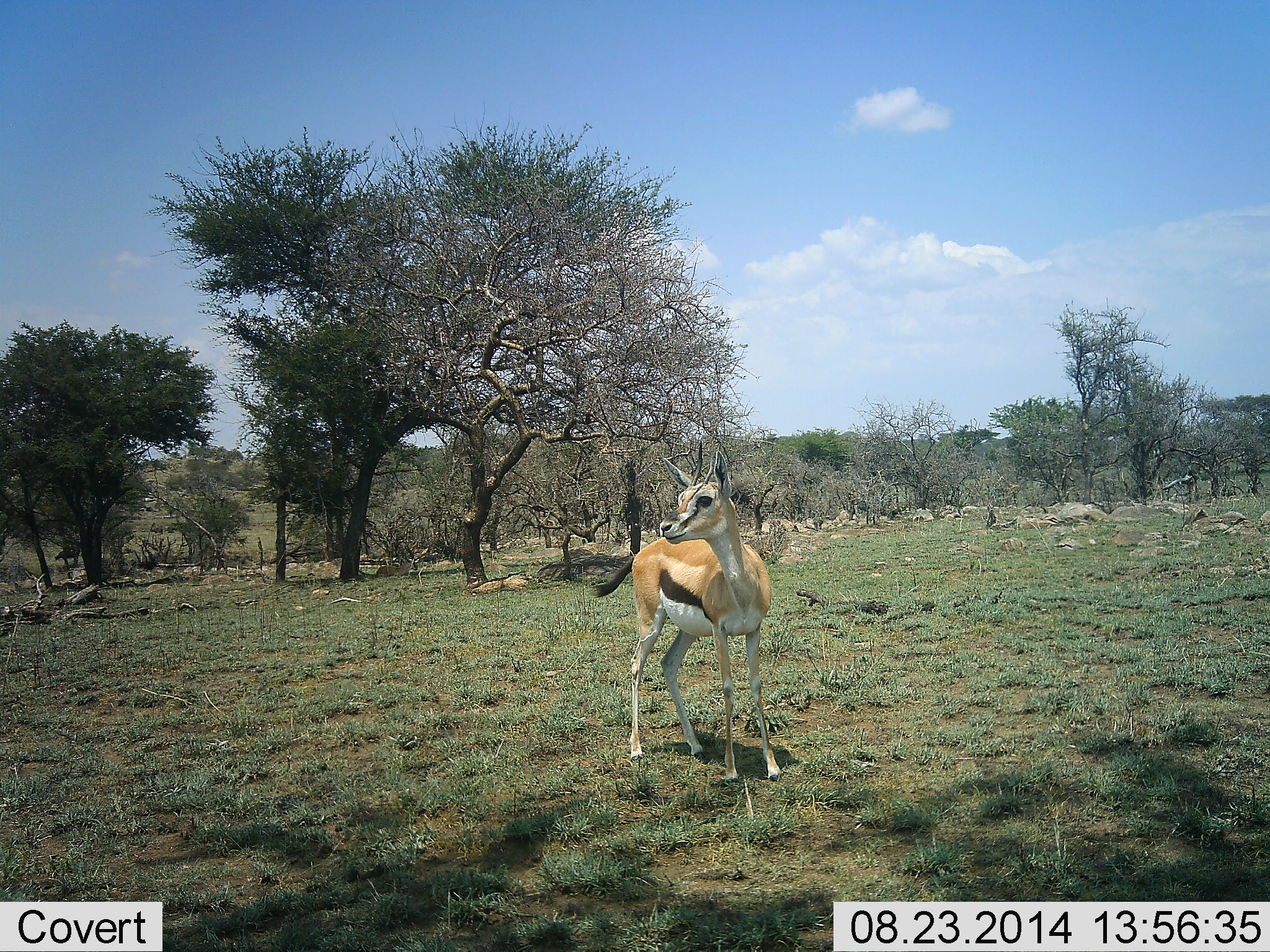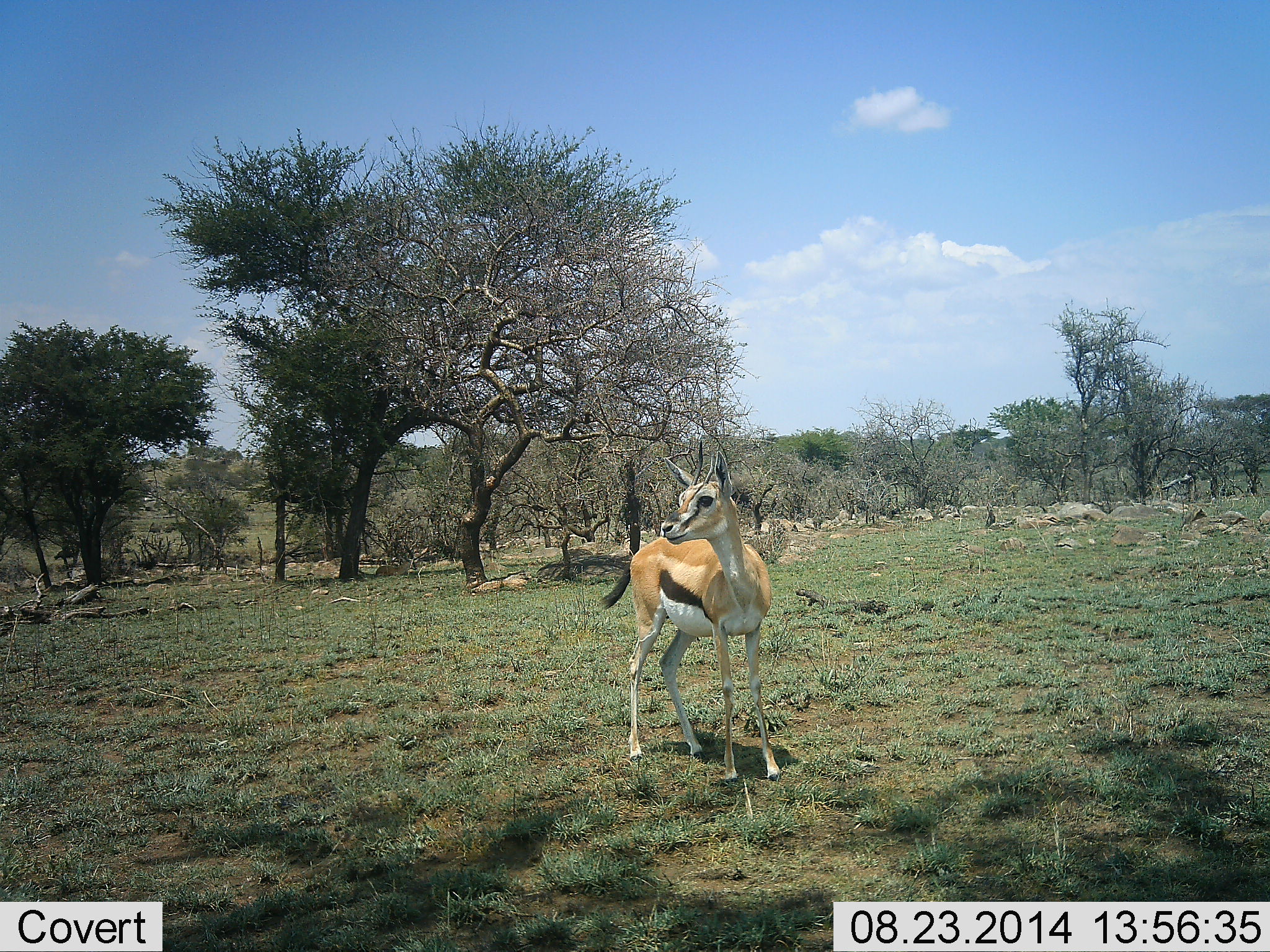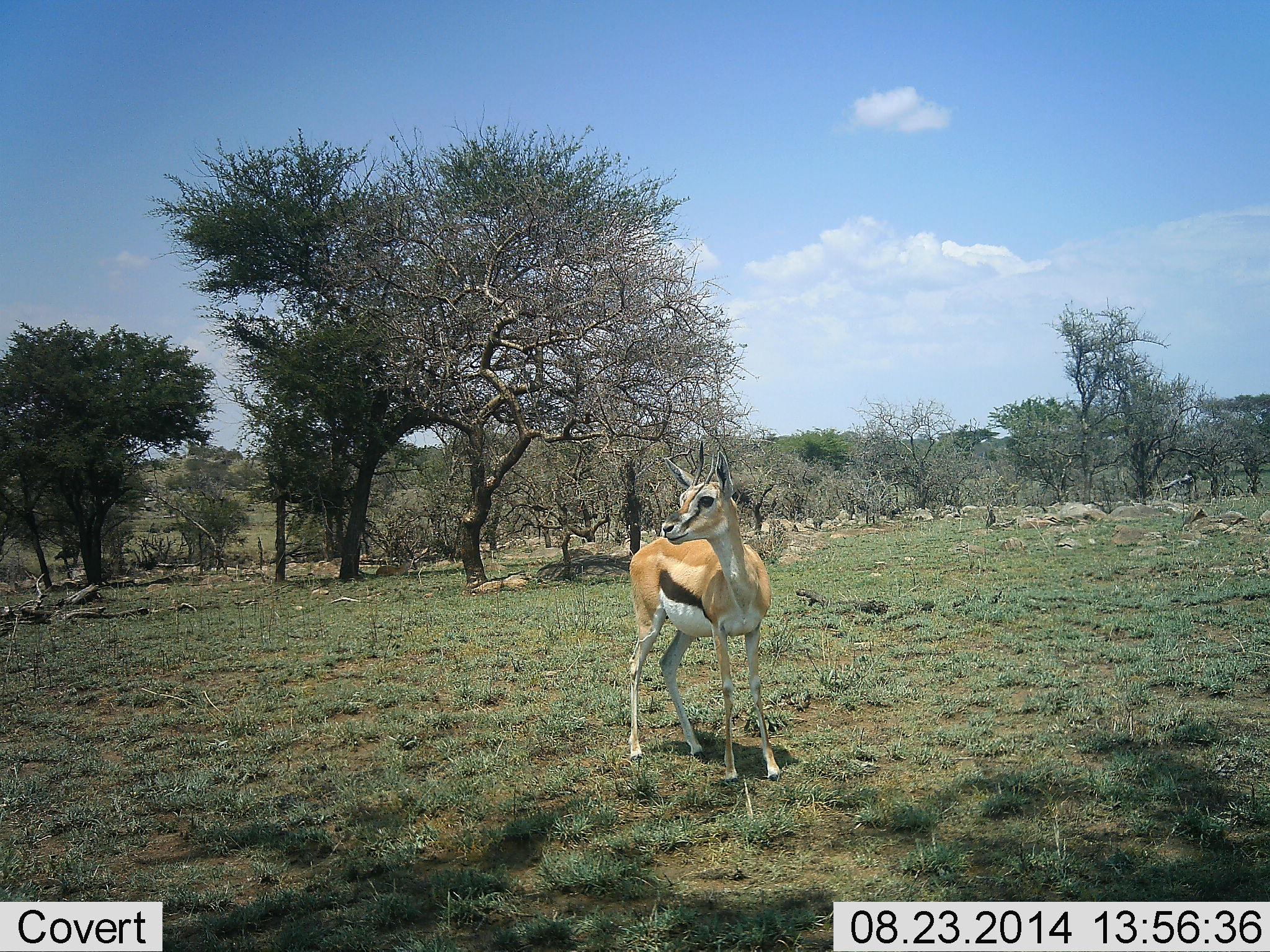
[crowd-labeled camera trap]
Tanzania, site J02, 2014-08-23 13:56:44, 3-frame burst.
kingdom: Animalia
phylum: Chordata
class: Mammalia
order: Artiodactyla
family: Bovidae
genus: Eudorcas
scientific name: Eudorcas thomsonii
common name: thomson's gazelle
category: gazellethomsons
Gazellethomsons (thomson's gazelle) (Eudorcas thomsonii), count 1. Behavior (volunteer vote fractions): standing 100%, resting 8%, moving 0%, interacting 0%. Young present (vote fraction): 0%. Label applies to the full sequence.